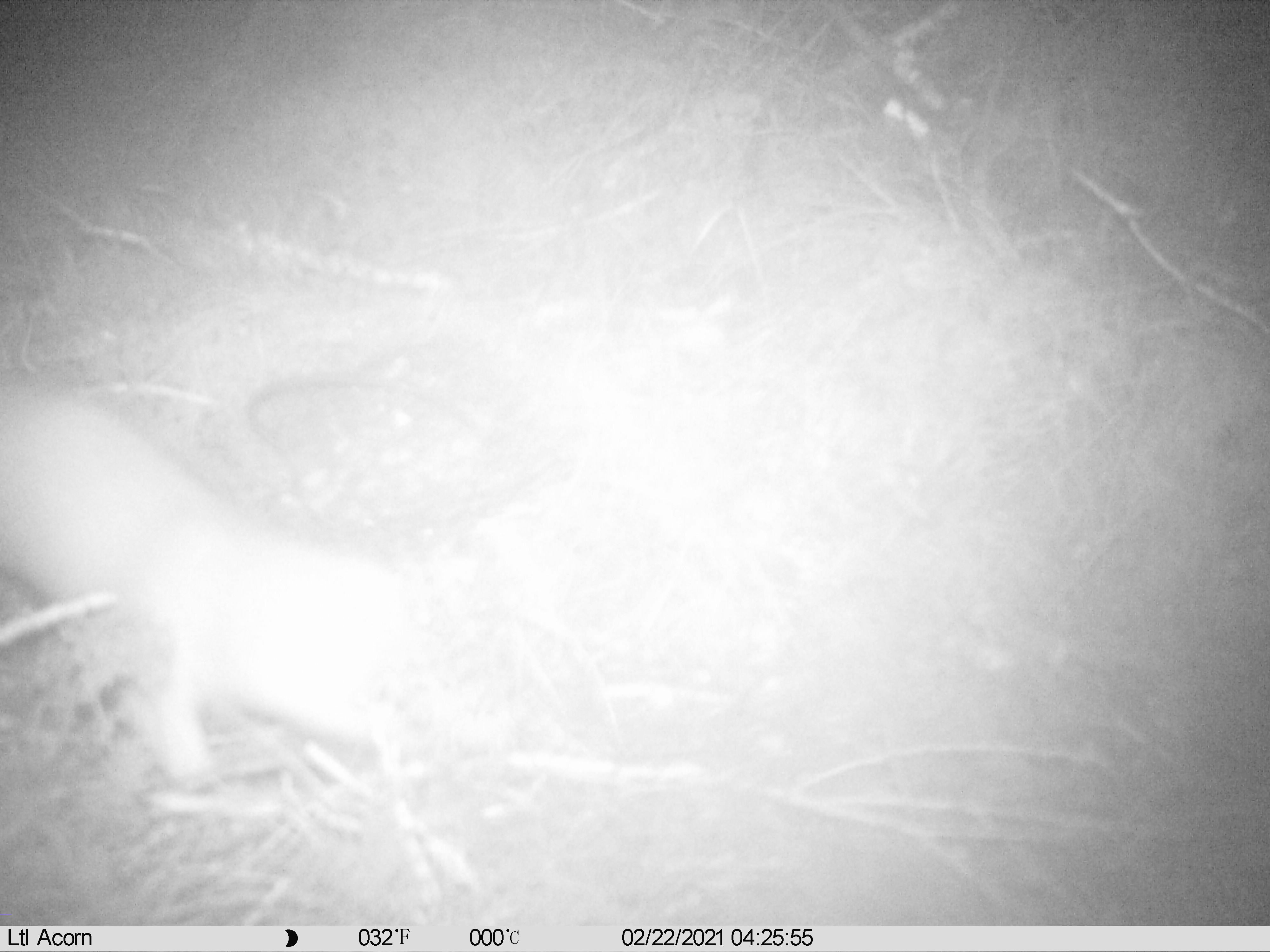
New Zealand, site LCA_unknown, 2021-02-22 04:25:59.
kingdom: Animalia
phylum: Chordata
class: Mammalia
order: Carnivora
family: Mustelidae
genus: Mustela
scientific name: Mustela erminea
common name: stoat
Stoat (Mustela erminea).